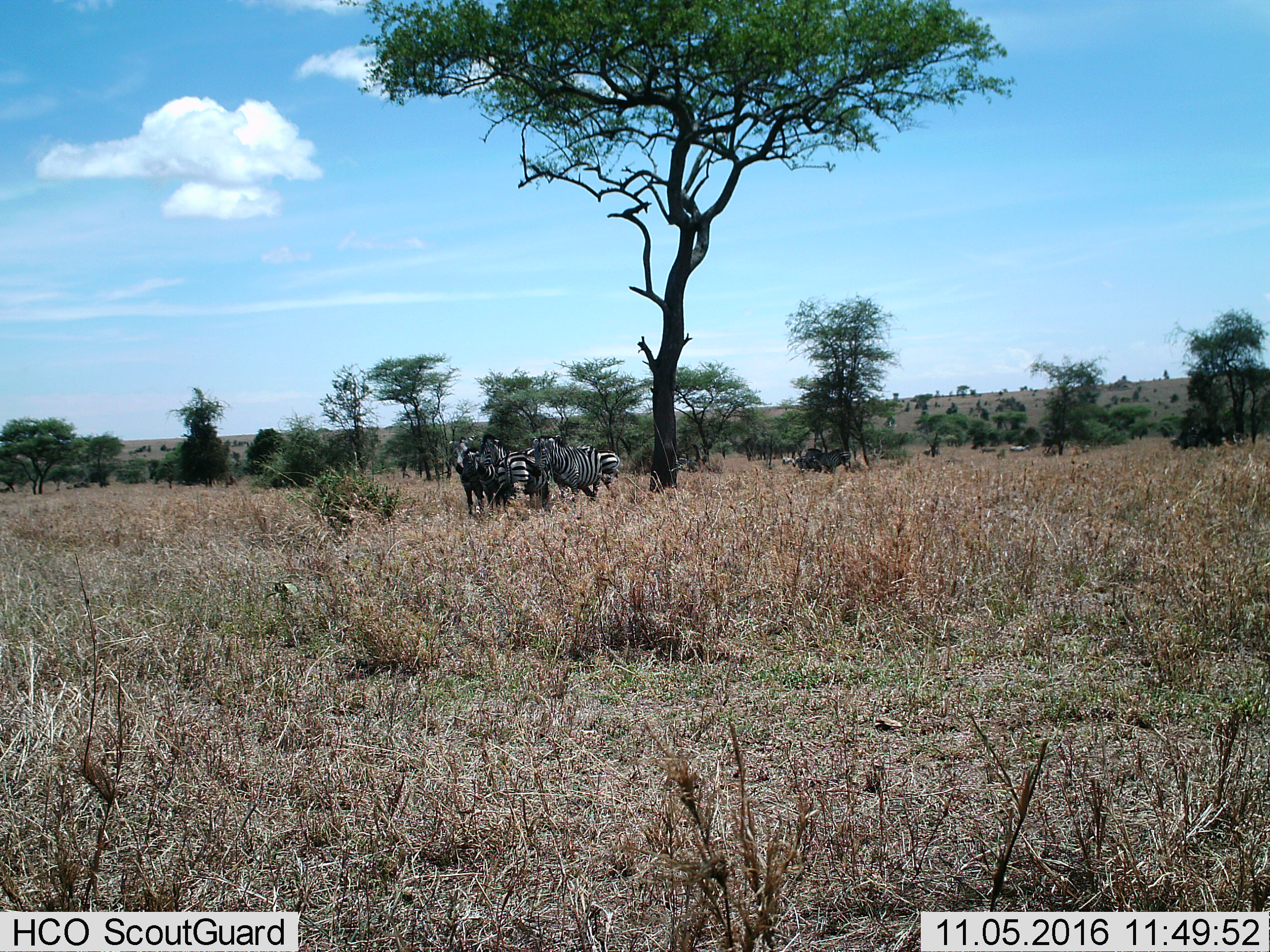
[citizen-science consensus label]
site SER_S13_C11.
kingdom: Animalia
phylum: Chordata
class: Mammalia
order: Perissodactyla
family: Equidae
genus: Equus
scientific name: Equus quagga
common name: plains zebra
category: zebraplains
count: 8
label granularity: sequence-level